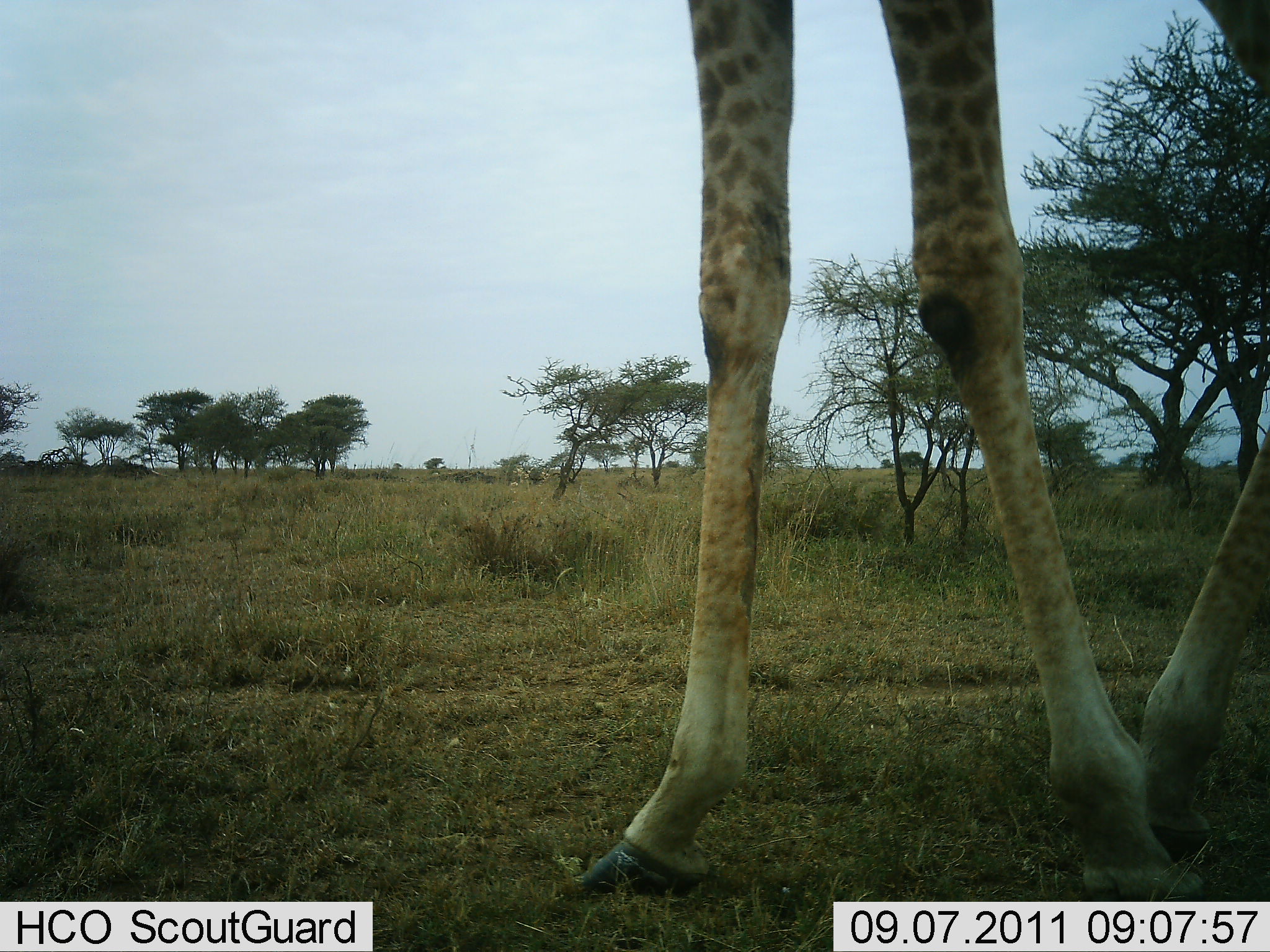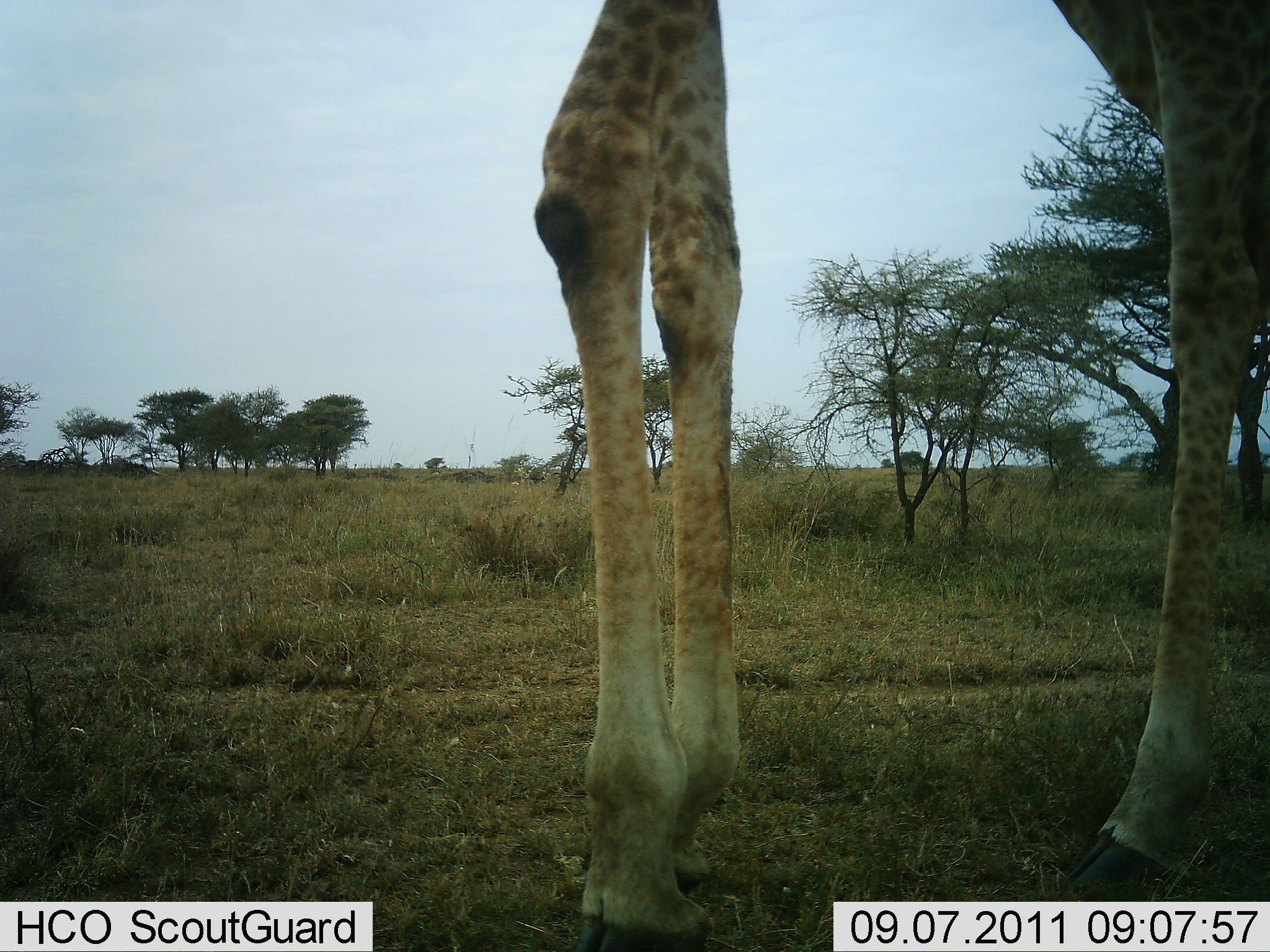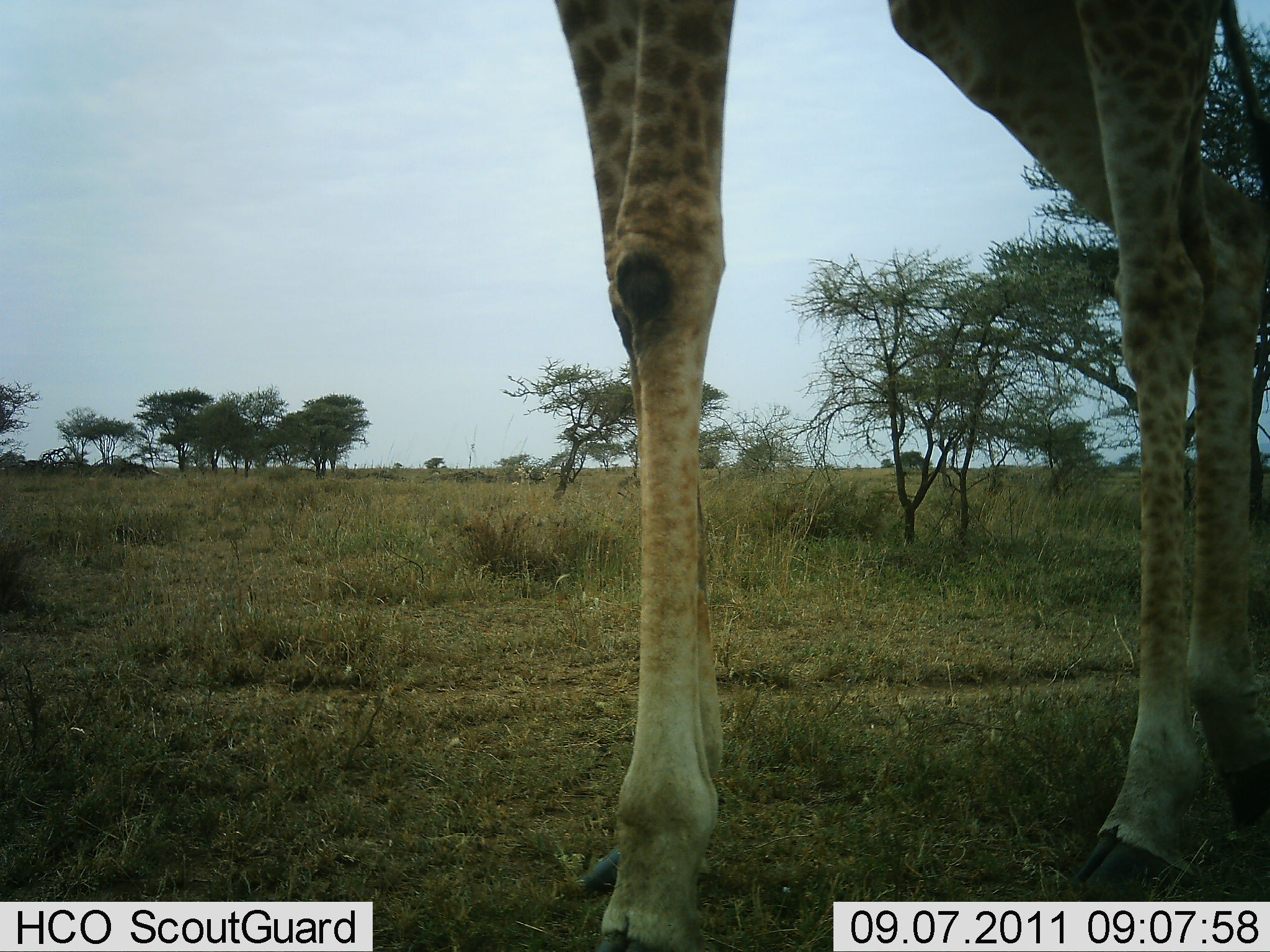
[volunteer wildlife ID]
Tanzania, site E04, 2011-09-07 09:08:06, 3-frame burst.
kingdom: Animalia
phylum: Chordata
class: Mammalia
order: Artiodactyla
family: Giraffidae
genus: Giraffa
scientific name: Giraffa camelopardalis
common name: giraffe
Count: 1.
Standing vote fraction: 82%.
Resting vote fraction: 0%.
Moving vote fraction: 18%.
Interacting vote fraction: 0%.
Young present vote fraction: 0%.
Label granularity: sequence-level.